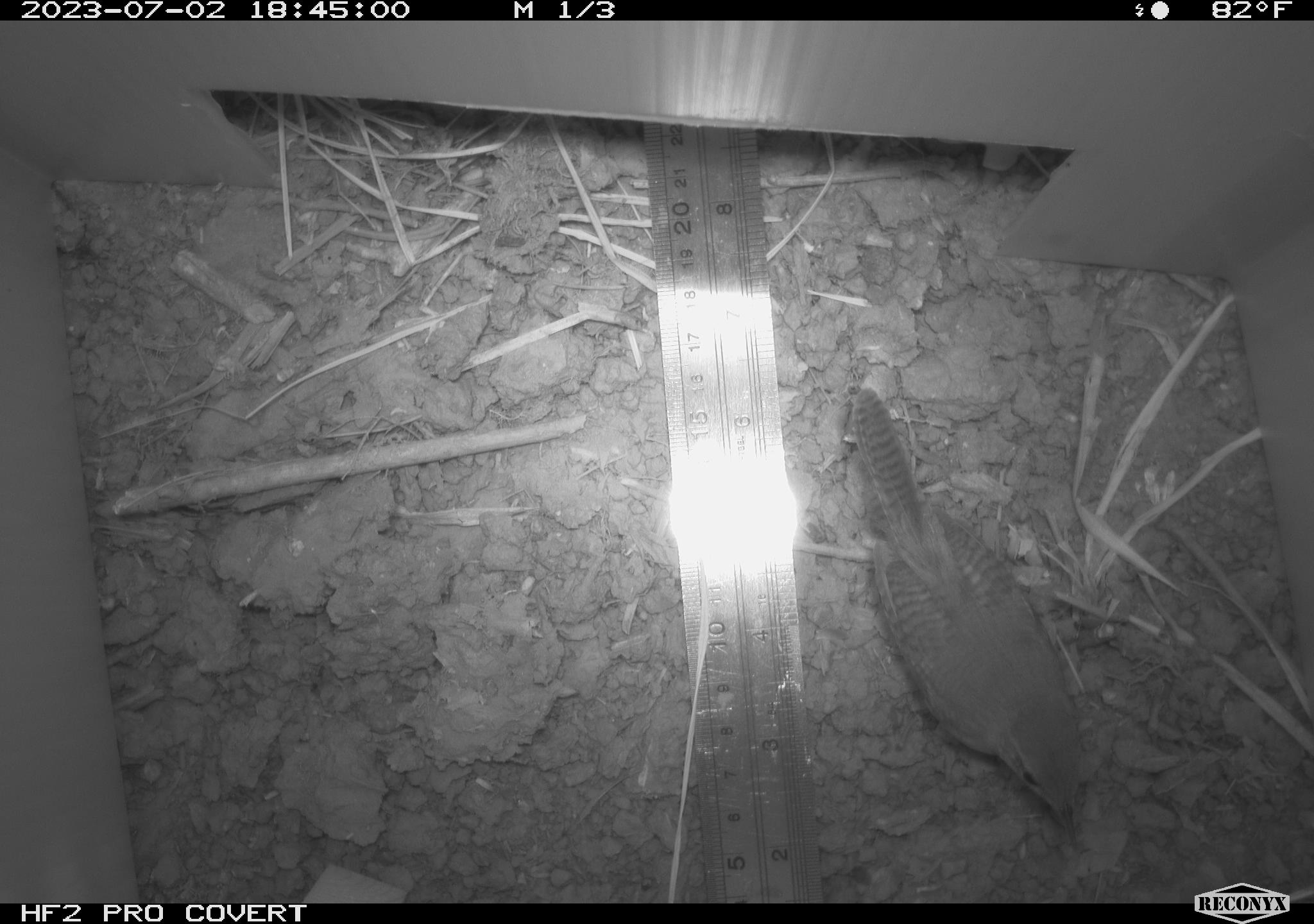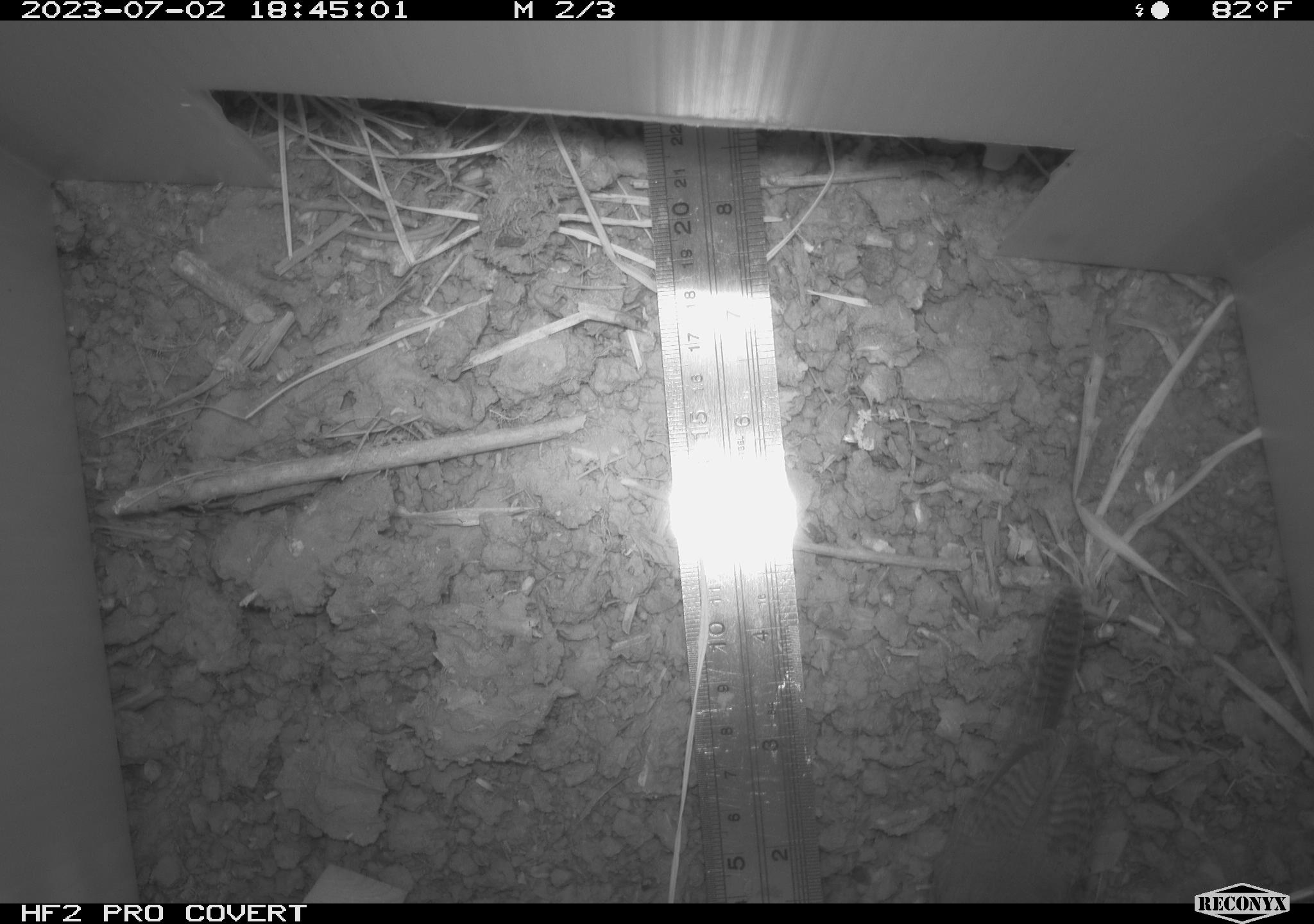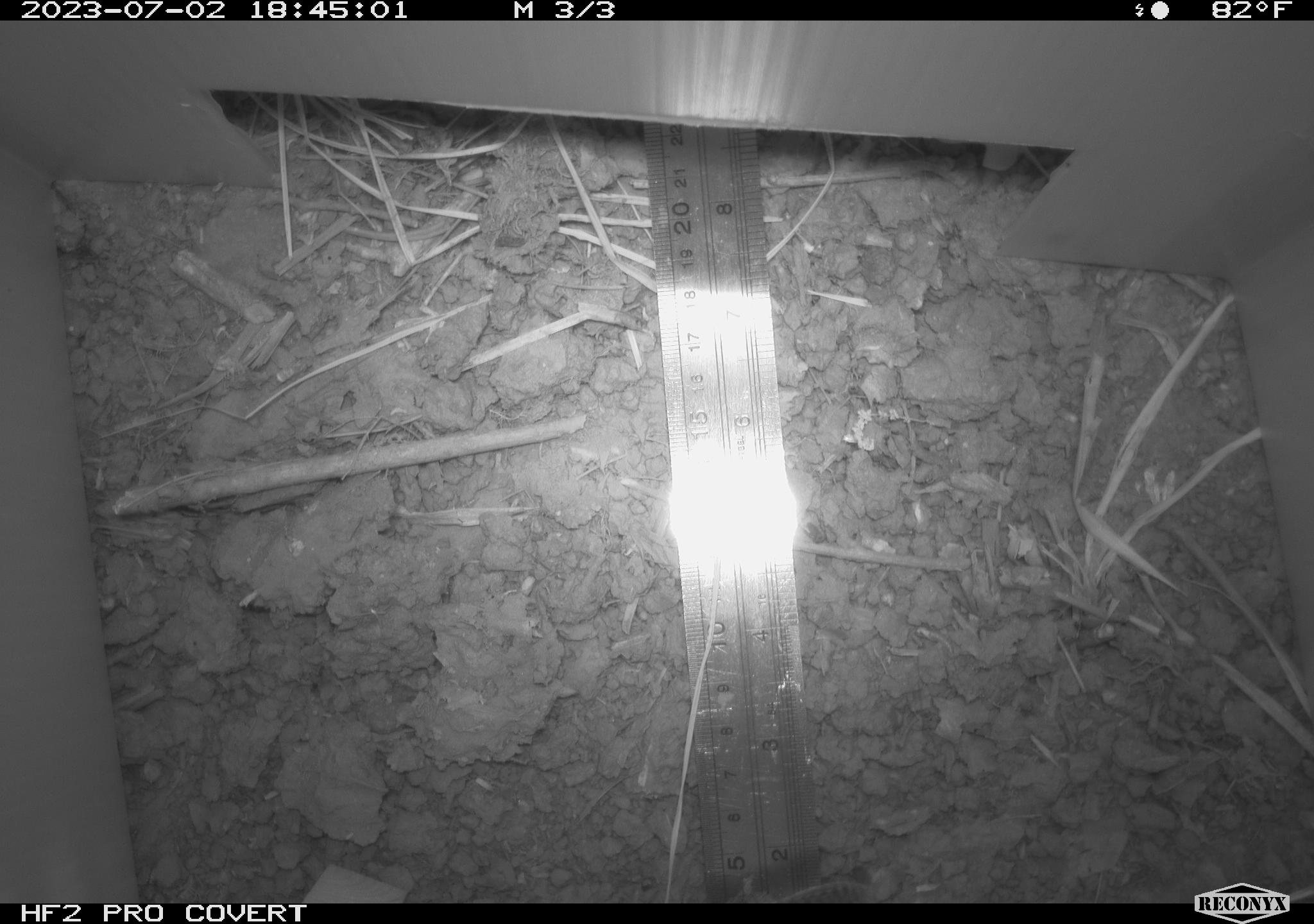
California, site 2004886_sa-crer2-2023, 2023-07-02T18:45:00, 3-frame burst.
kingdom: Animalia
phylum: Chordata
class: Aves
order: Passeriformes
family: Troglodytidae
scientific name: Troglodytidae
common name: wren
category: troglodytidae family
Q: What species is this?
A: Troglodytidae family (wren) (Troglodytidae).